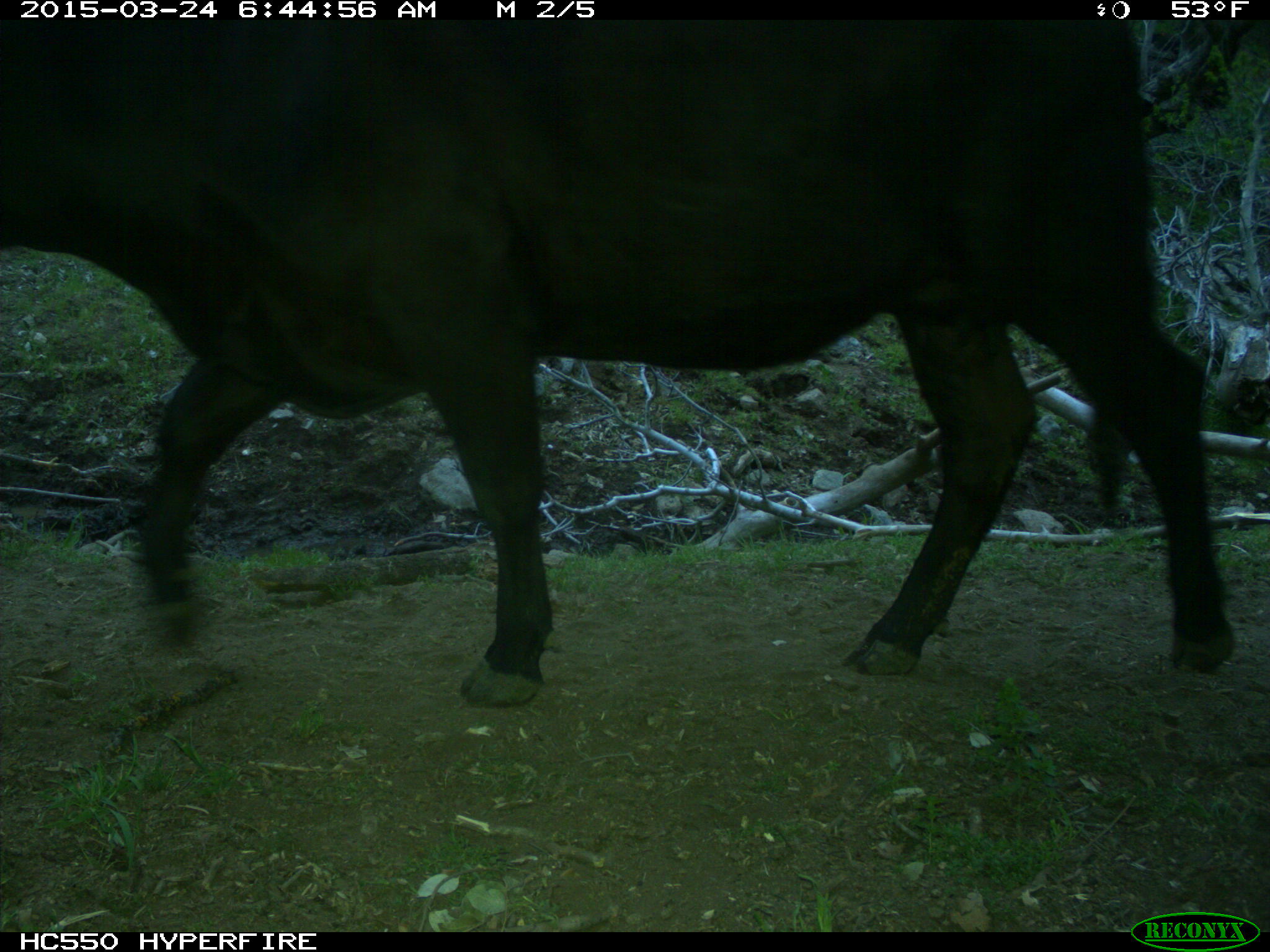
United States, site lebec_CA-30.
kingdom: Animalia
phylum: Chordata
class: Mammalia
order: Artiodactyla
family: Bovidae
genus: Bos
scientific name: Bos taurus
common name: domestic cow